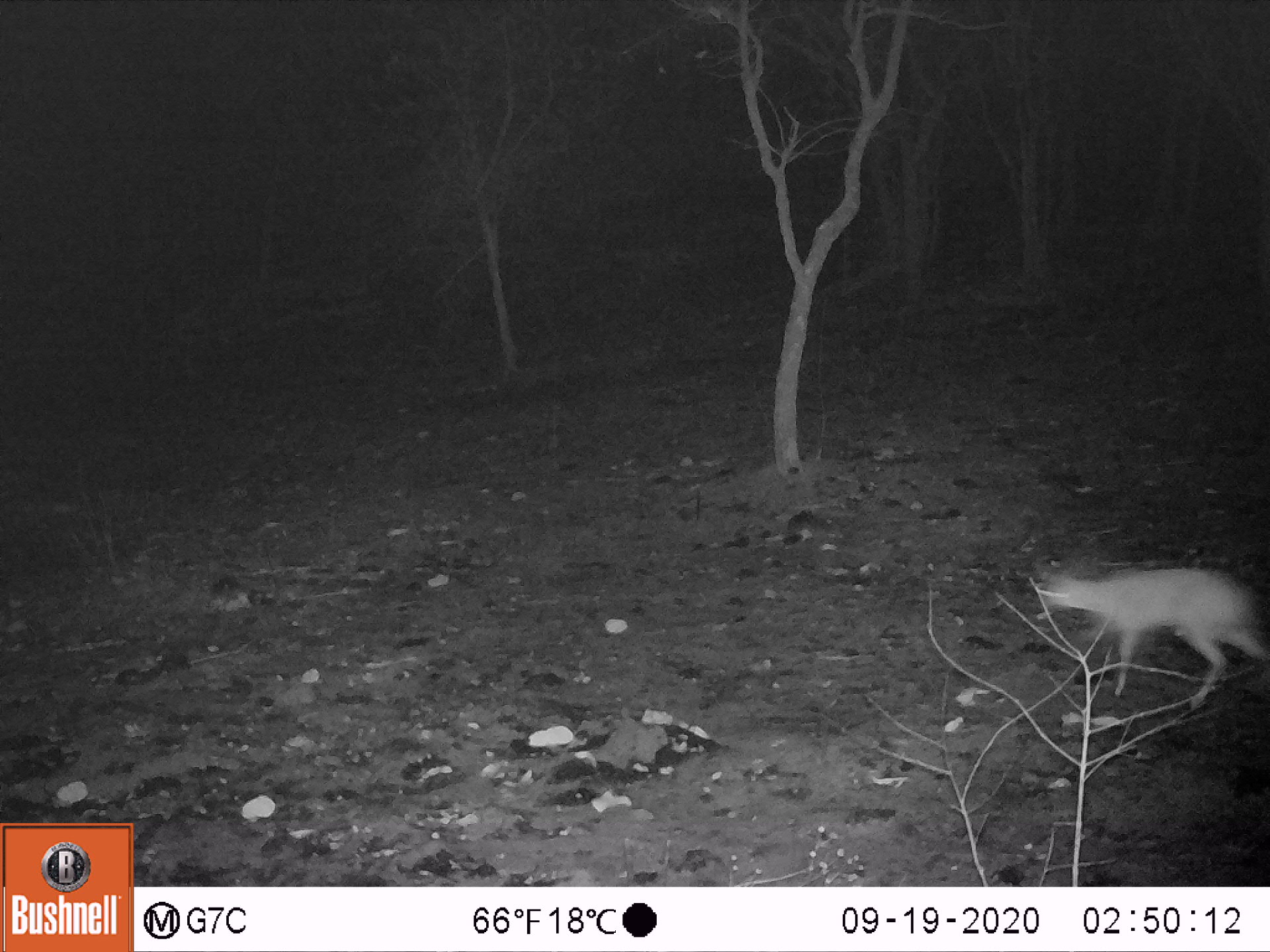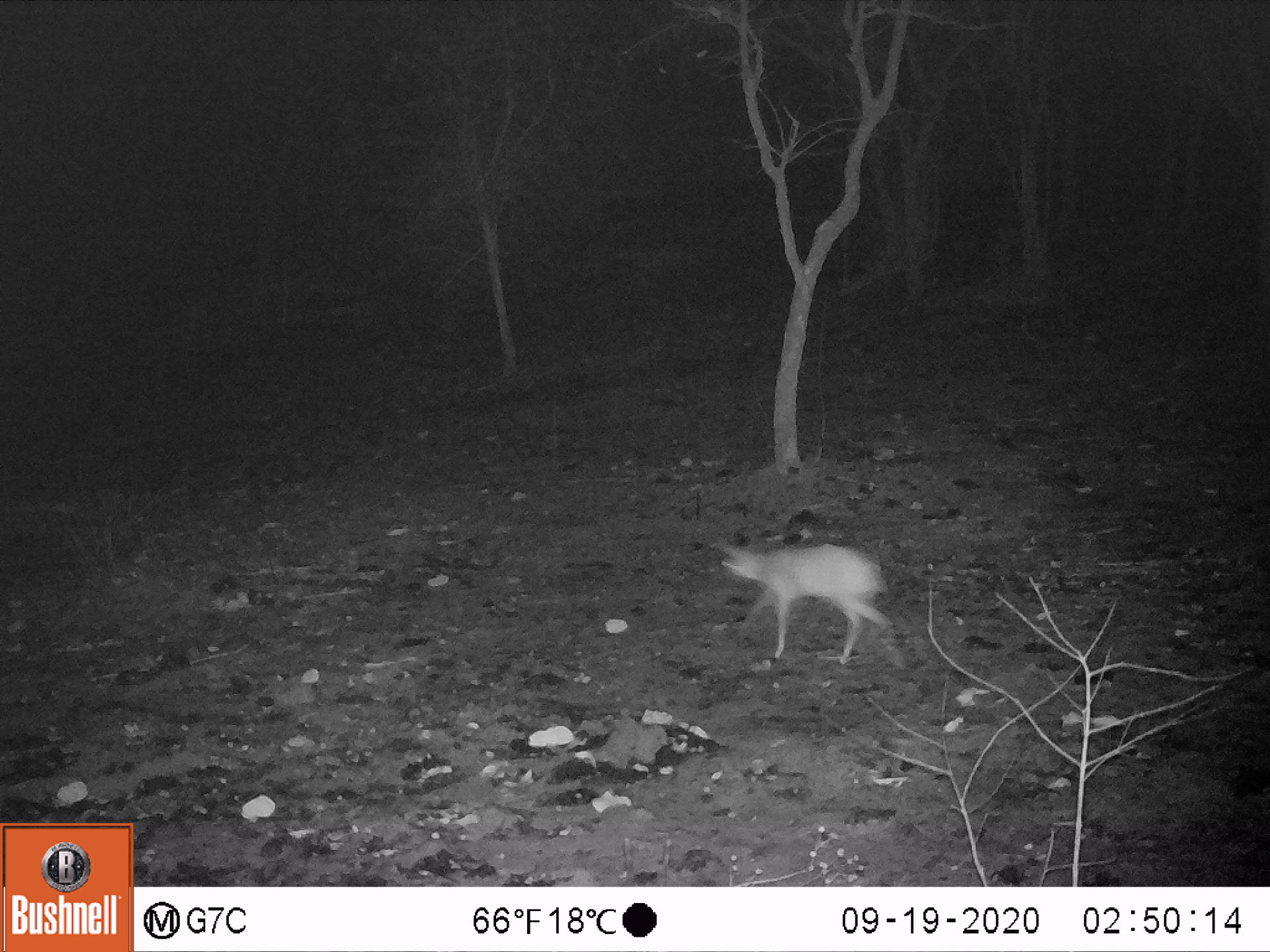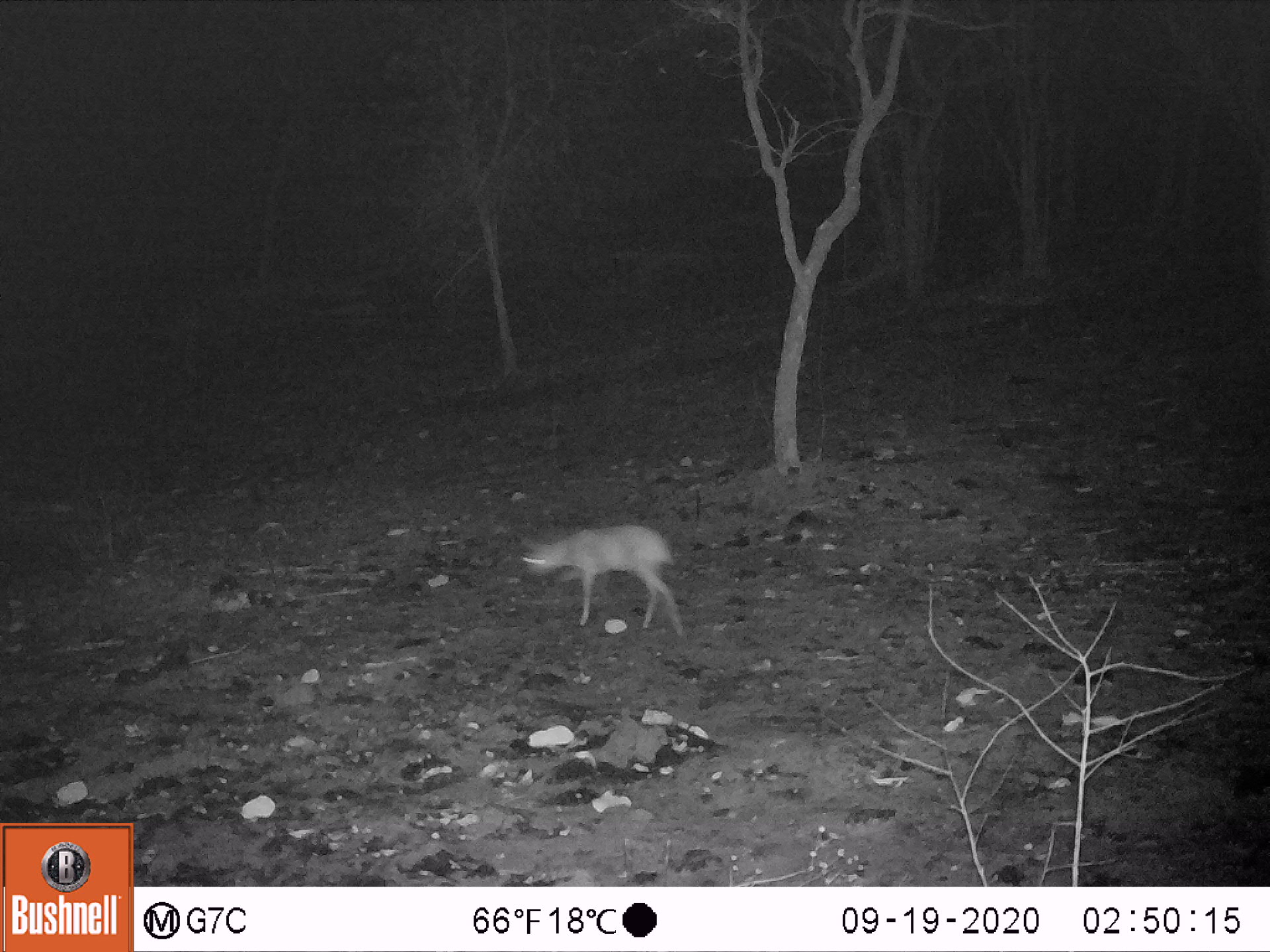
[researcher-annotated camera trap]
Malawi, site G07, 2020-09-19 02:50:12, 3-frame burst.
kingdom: Animalia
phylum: Chordata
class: Mammalia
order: Artiodactyla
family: Bovidae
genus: Oreotragus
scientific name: Oreotragus oreotragus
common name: klipspringer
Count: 1.